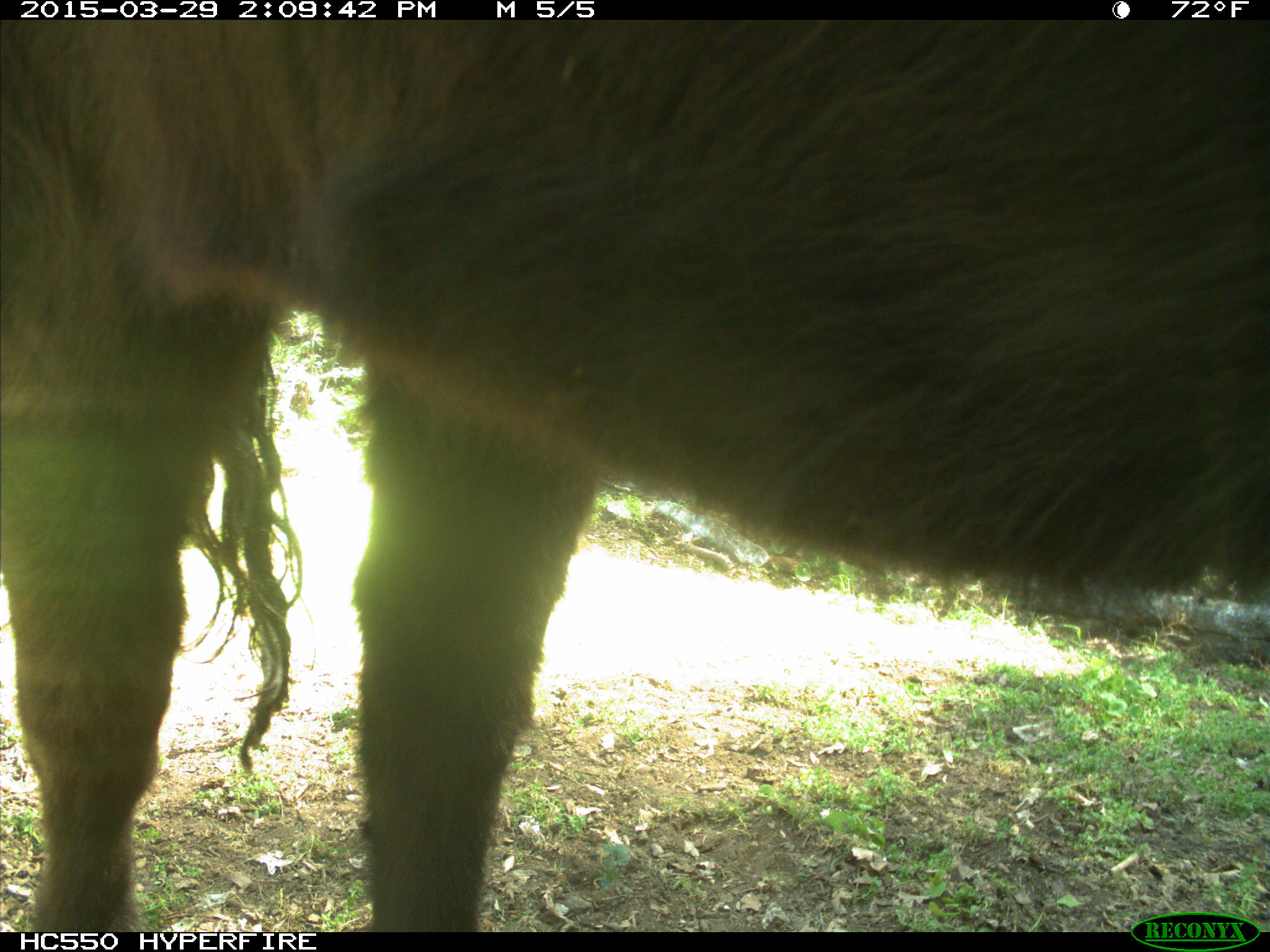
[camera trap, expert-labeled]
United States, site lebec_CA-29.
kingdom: Animalia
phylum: Chordata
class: Mammalia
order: Artiodactyla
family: Bovidae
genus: Bos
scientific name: Bos taurus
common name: domestic cow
Bos taurus (domestic cow).